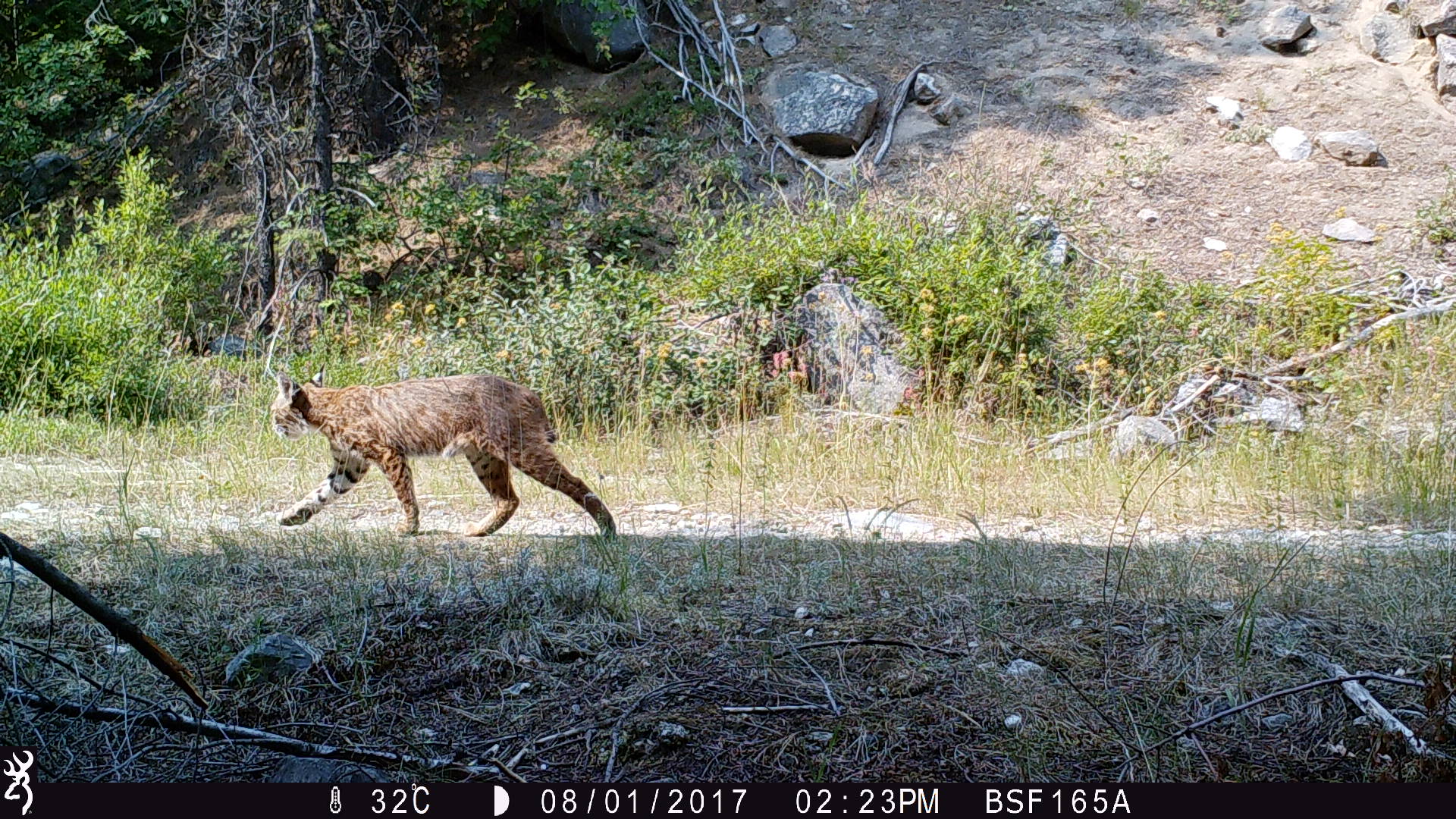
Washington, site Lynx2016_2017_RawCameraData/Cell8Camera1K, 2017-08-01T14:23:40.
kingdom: Animalia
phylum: Chordata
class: Mammalia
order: Carnivora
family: Felidae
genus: Lynx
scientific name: Lynx rufus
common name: bobcat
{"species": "Lynx rufus (bobcat)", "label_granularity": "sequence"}